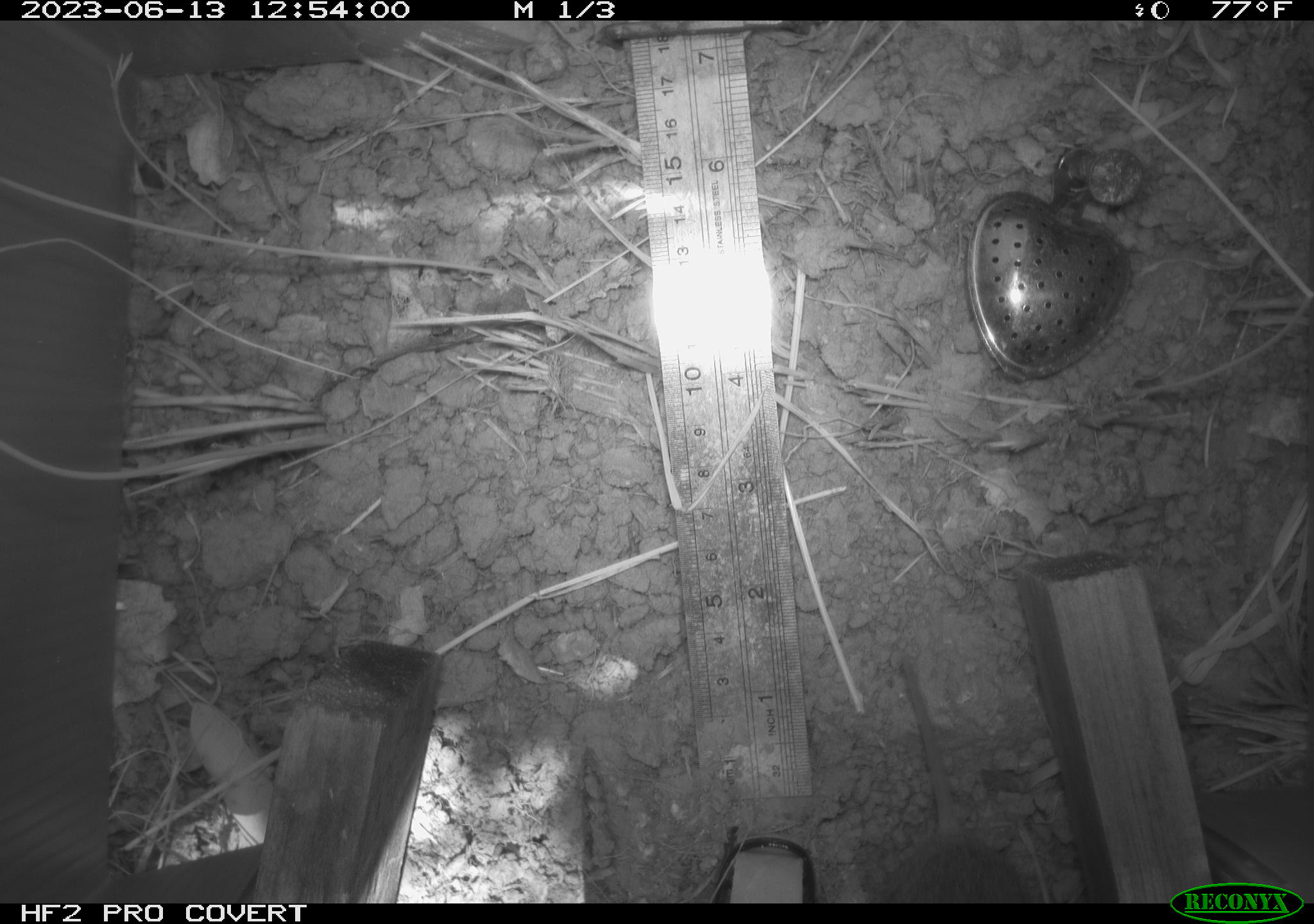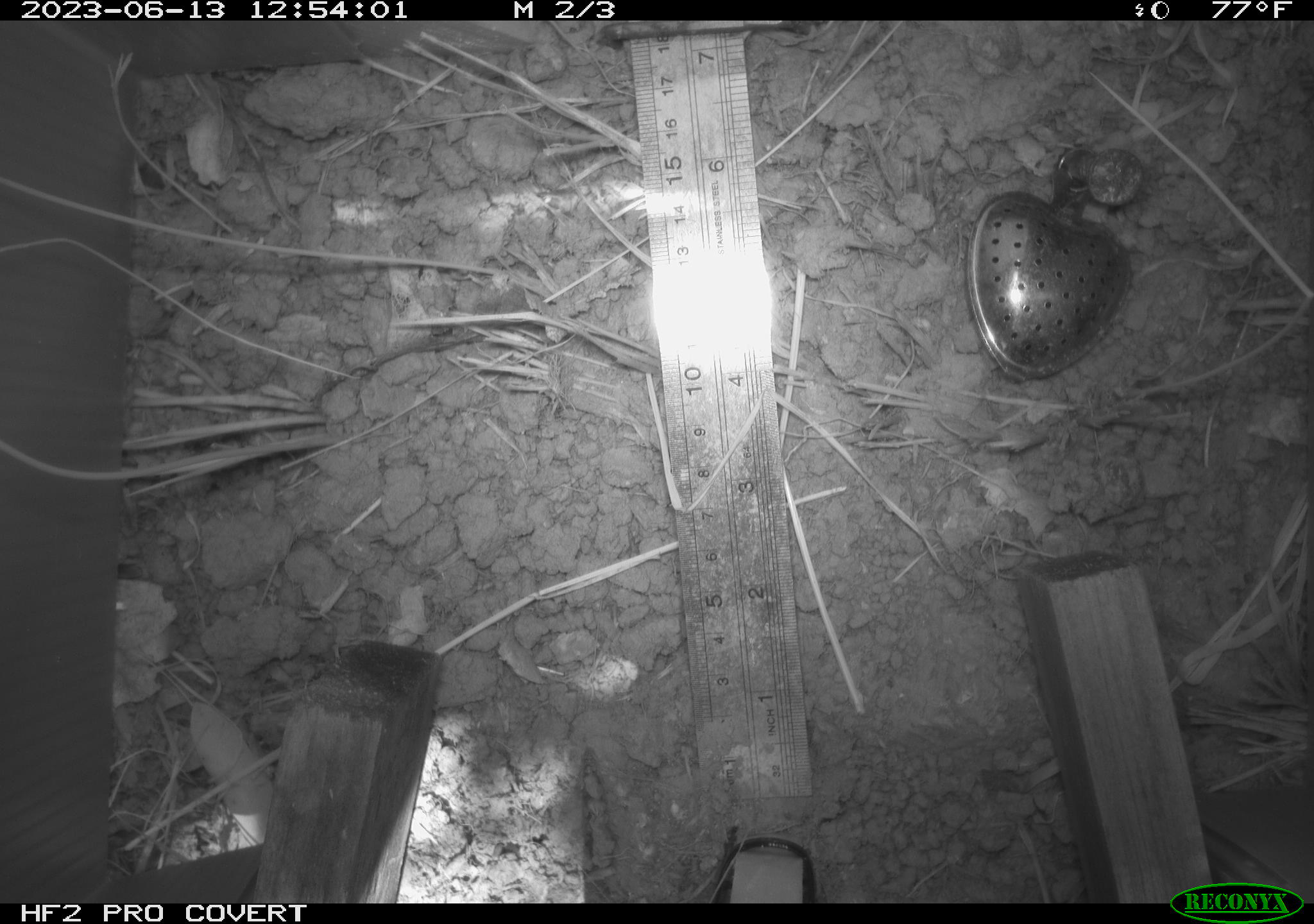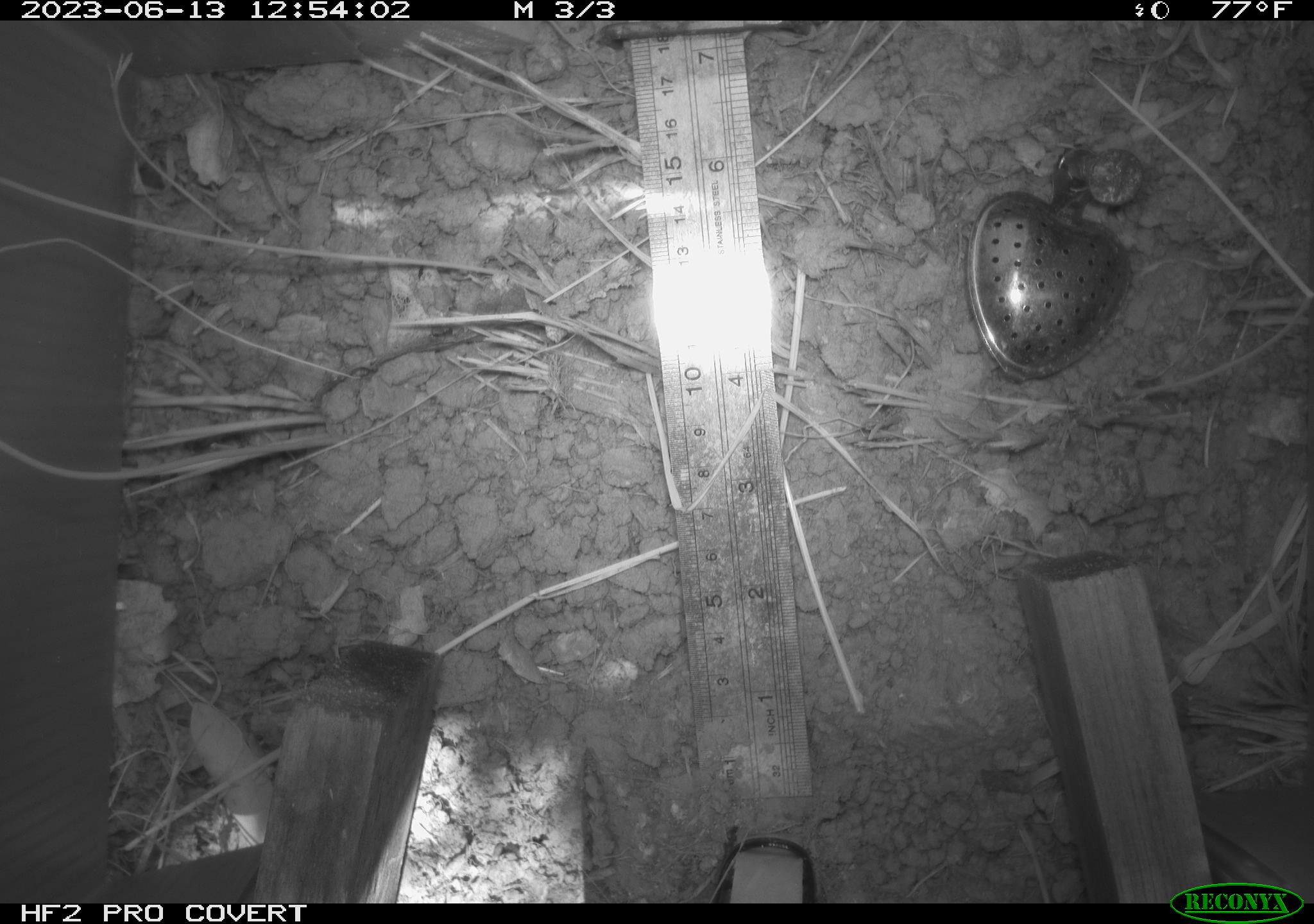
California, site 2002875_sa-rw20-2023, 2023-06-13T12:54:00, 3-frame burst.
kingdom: Animalia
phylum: Chordata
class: Mammalia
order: Rodentia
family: Cricetidae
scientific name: Arvicolinae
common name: voles, lemmings, and muskrats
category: arvicolinae subfamily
Arvicolinae subfamily (voles, lemmings, and muskrats) (Arvicolinae).